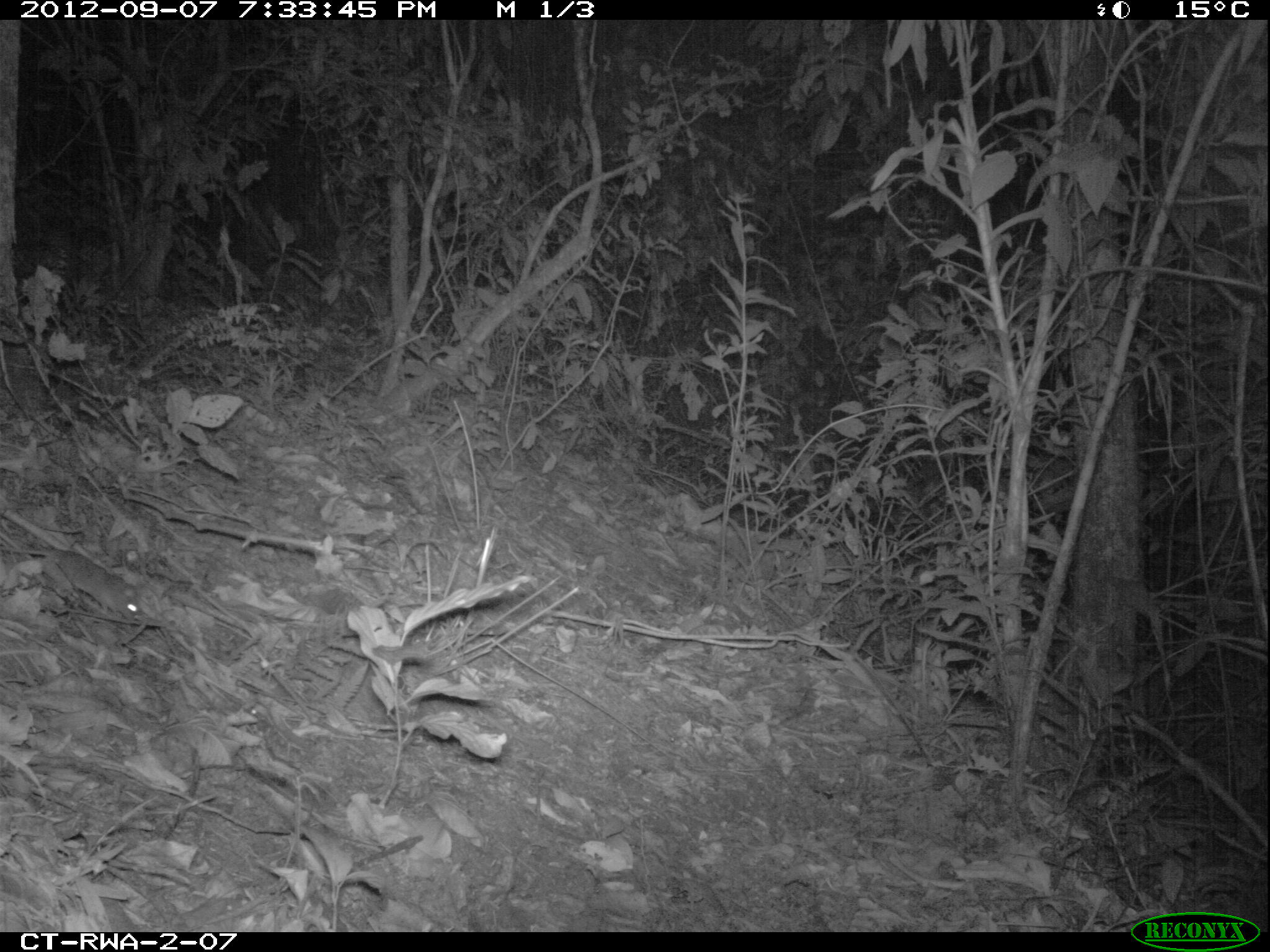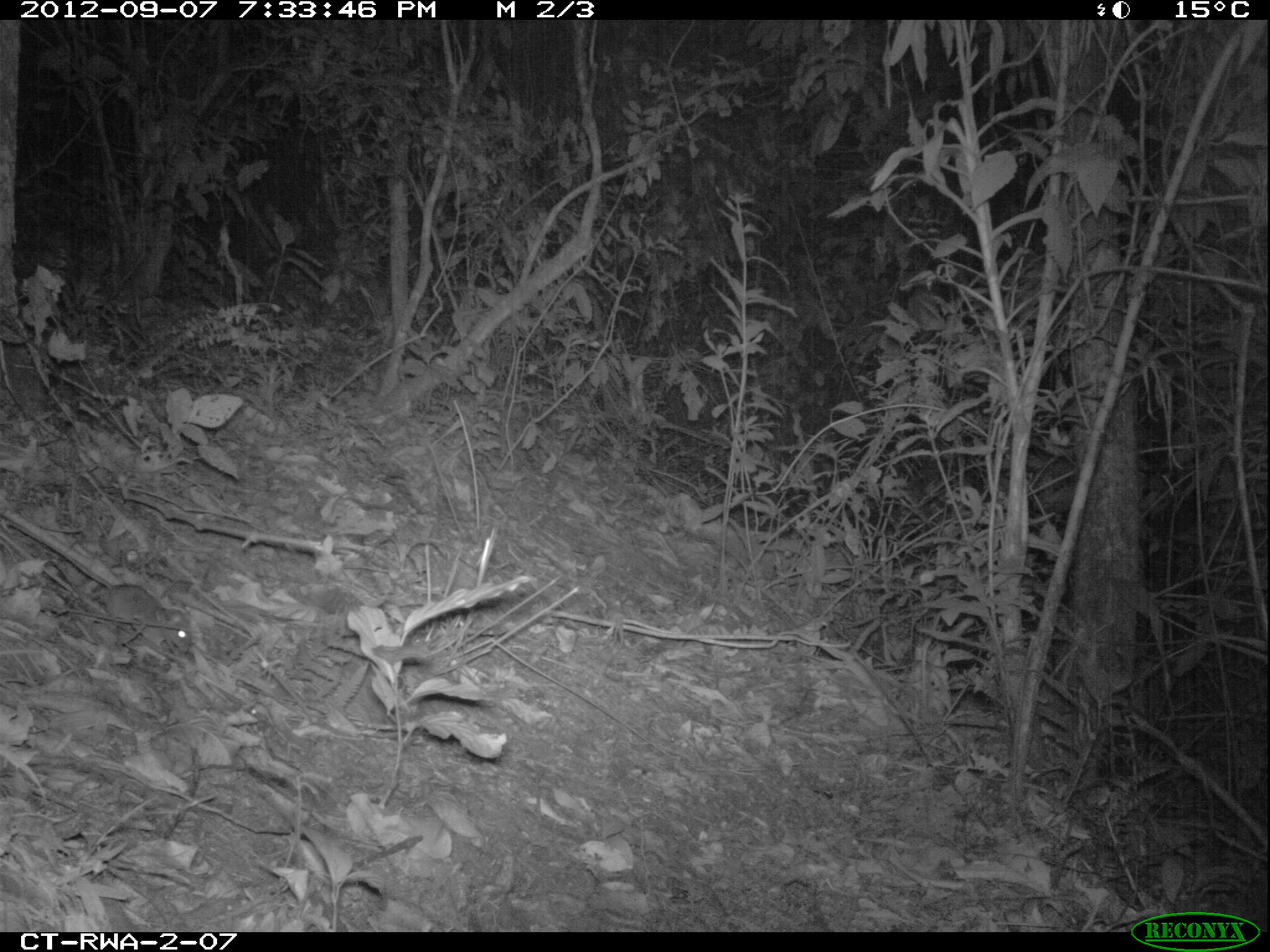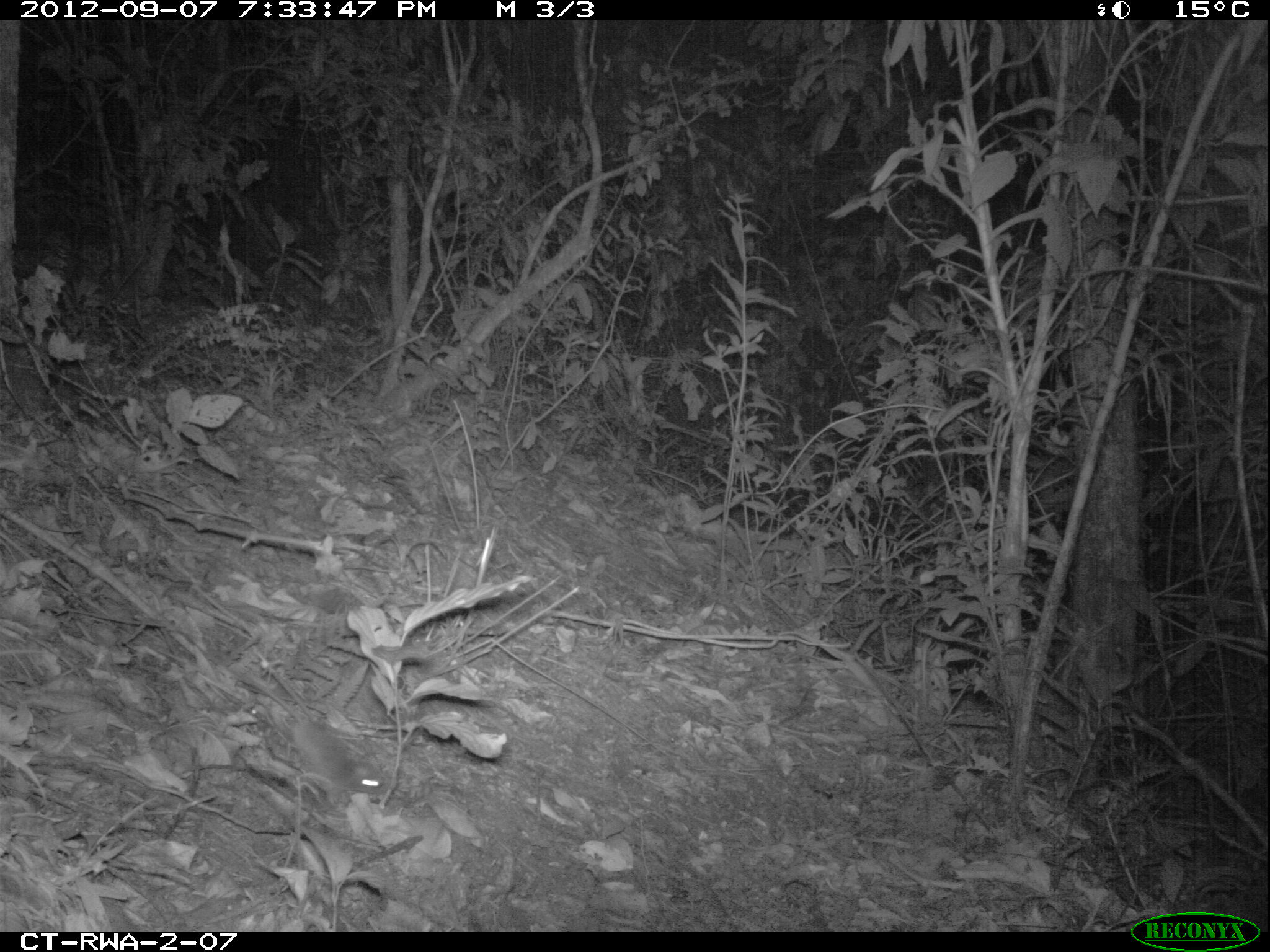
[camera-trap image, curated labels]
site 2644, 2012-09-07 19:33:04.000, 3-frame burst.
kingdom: Animalia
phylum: Chordata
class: Mammalia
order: Rodentia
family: Muridae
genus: Oenomys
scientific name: Oenomys hypoxanthus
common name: common rufous-nosed rat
Oenomys hypoxanthus (common rufous-nosed rat), count 1.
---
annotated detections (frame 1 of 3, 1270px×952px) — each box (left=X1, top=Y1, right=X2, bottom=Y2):
oenomys hypoxanthus: (left=0, top=541, right=141, bottom=618)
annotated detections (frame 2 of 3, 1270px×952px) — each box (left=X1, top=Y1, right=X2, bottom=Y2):
oenomys hypoxanthus: (left=1, top=514, right=193, bottom=656)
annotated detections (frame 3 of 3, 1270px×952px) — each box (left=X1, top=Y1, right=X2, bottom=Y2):
oenomys hypoxanthus: (left=217, top=663, right=386, bottom=800)